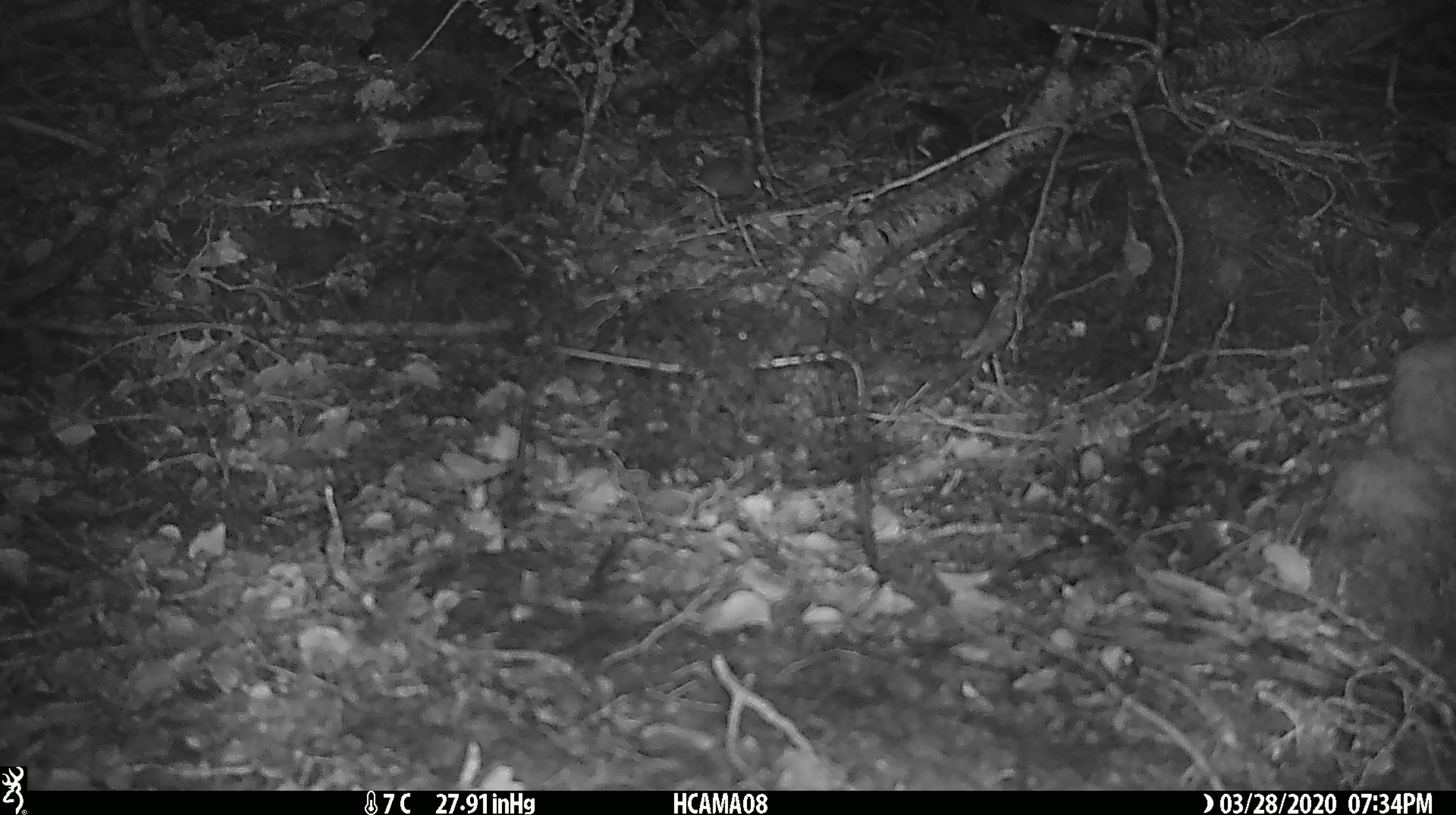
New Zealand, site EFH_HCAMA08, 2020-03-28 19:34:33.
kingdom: Animalia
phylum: Chordata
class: Mammalia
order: Rodentia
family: Muridae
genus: Mus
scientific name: Mus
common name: mouse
Mouse (Mus).